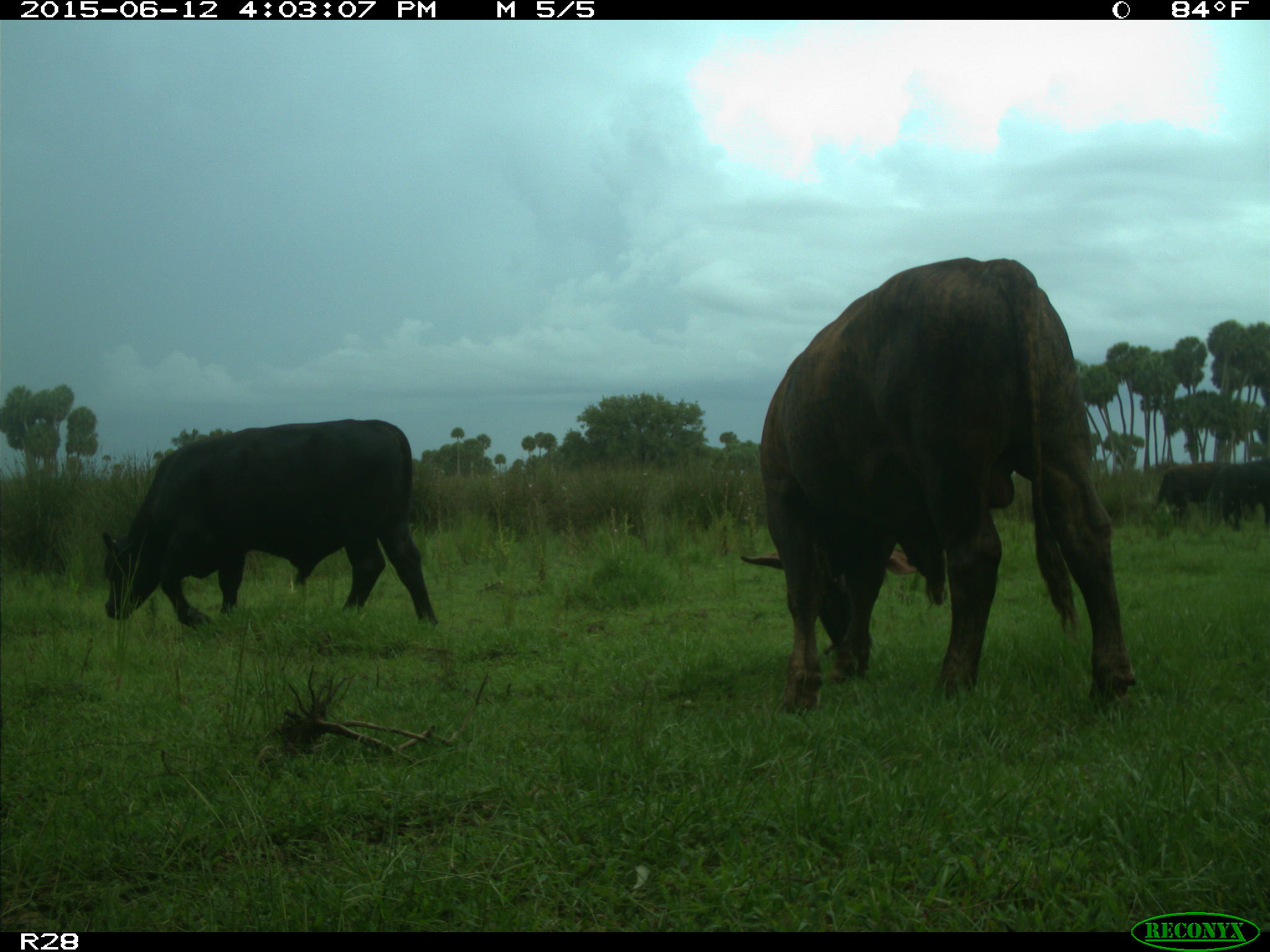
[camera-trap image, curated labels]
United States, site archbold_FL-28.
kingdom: Animalia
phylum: Chordata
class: Mammalia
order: Artiodactyla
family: Bovidae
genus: Bos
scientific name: Bos taurus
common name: domestic cow